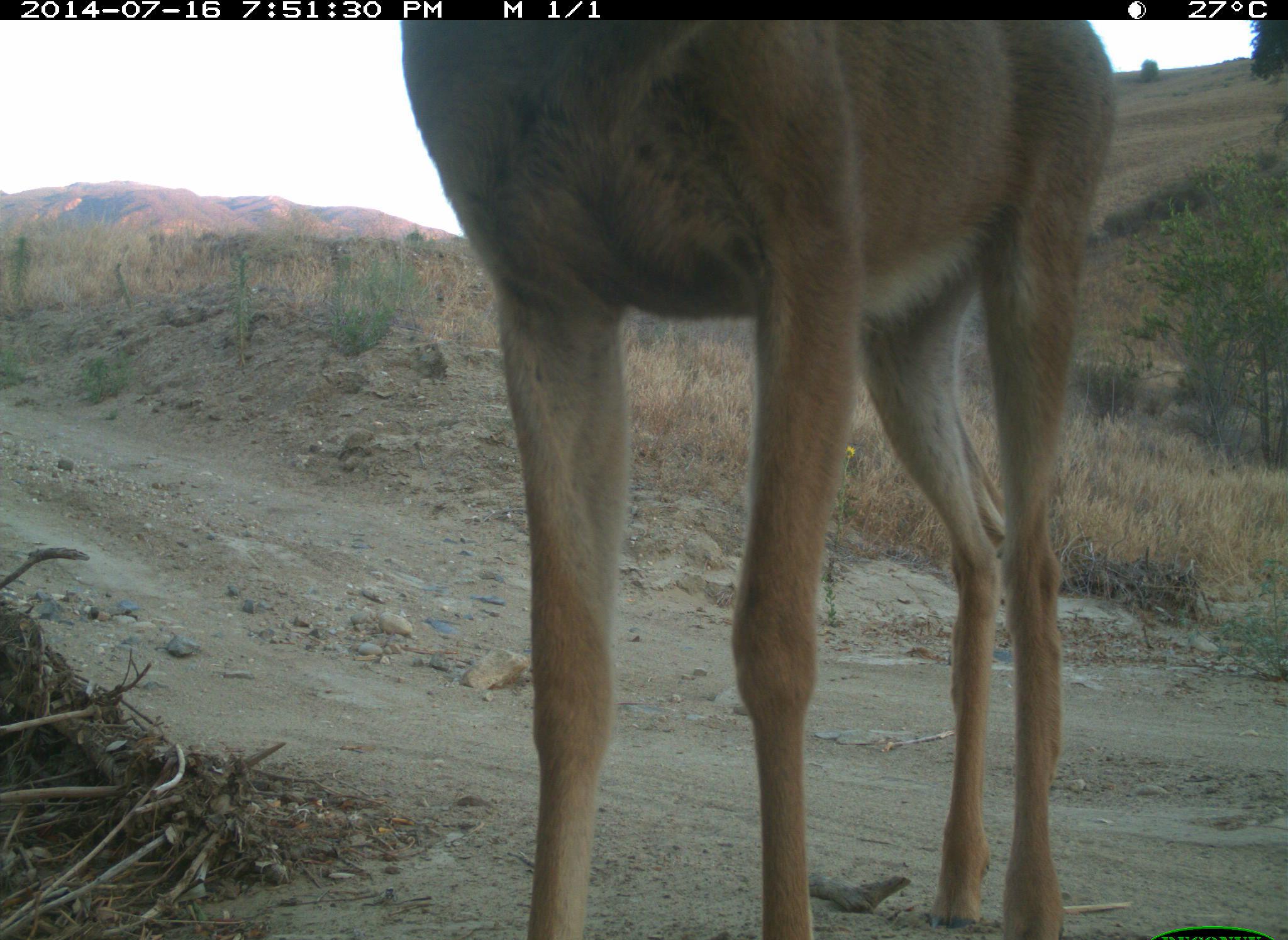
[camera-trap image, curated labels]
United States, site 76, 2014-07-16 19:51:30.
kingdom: Animalia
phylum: Chordata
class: Mammalia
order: Artiodactyla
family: Cervidae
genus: Odocoileus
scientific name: Odocoileus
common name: deer